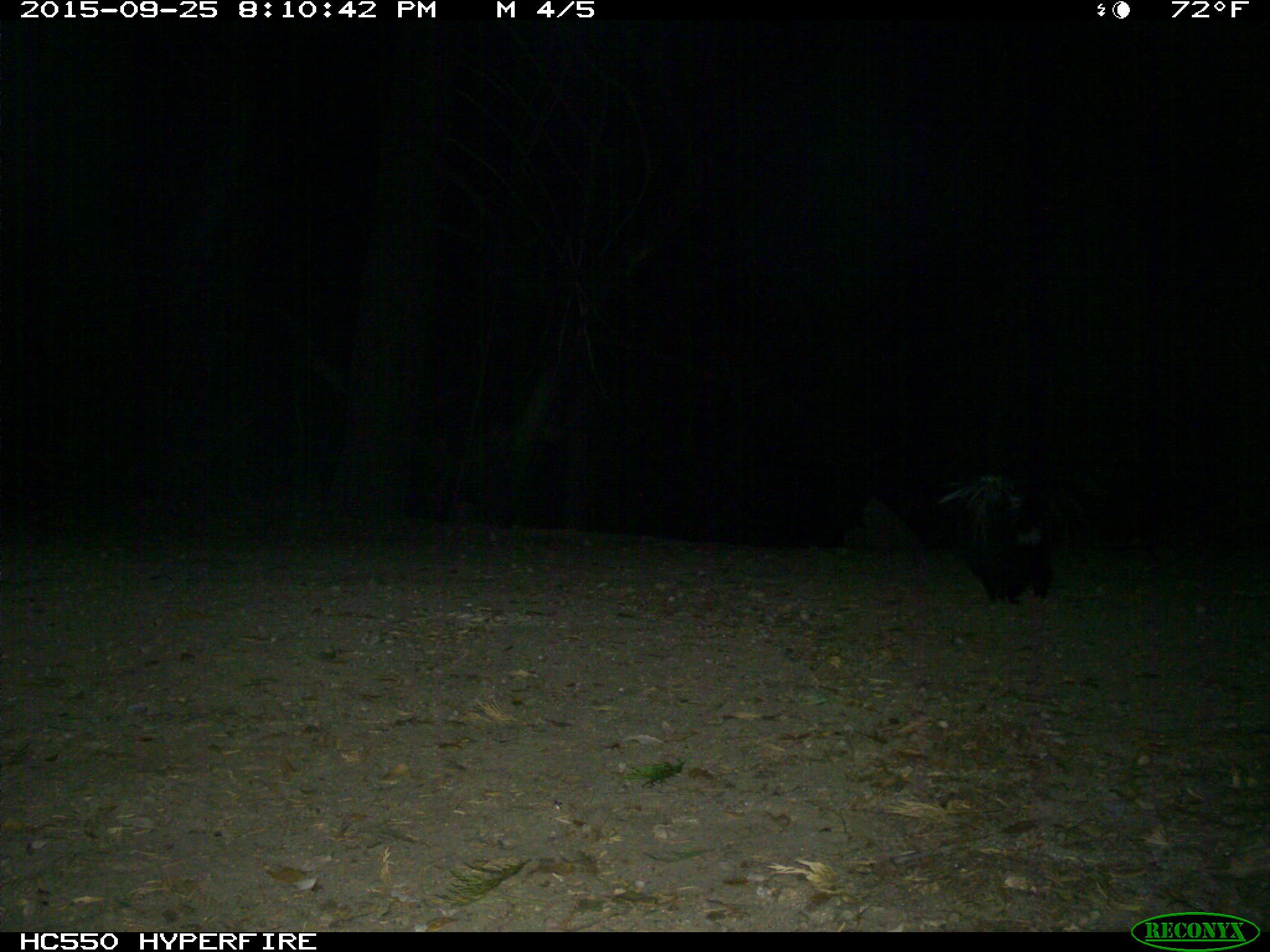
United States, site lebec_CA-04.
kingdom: Animalia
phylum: Chordata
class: Mammalia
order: Carnivora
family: Mephitidae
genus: Mephitis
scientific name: Mephitis mephitis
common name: striped skunk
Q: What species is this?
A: Mephitis mephitis (striped skunk).